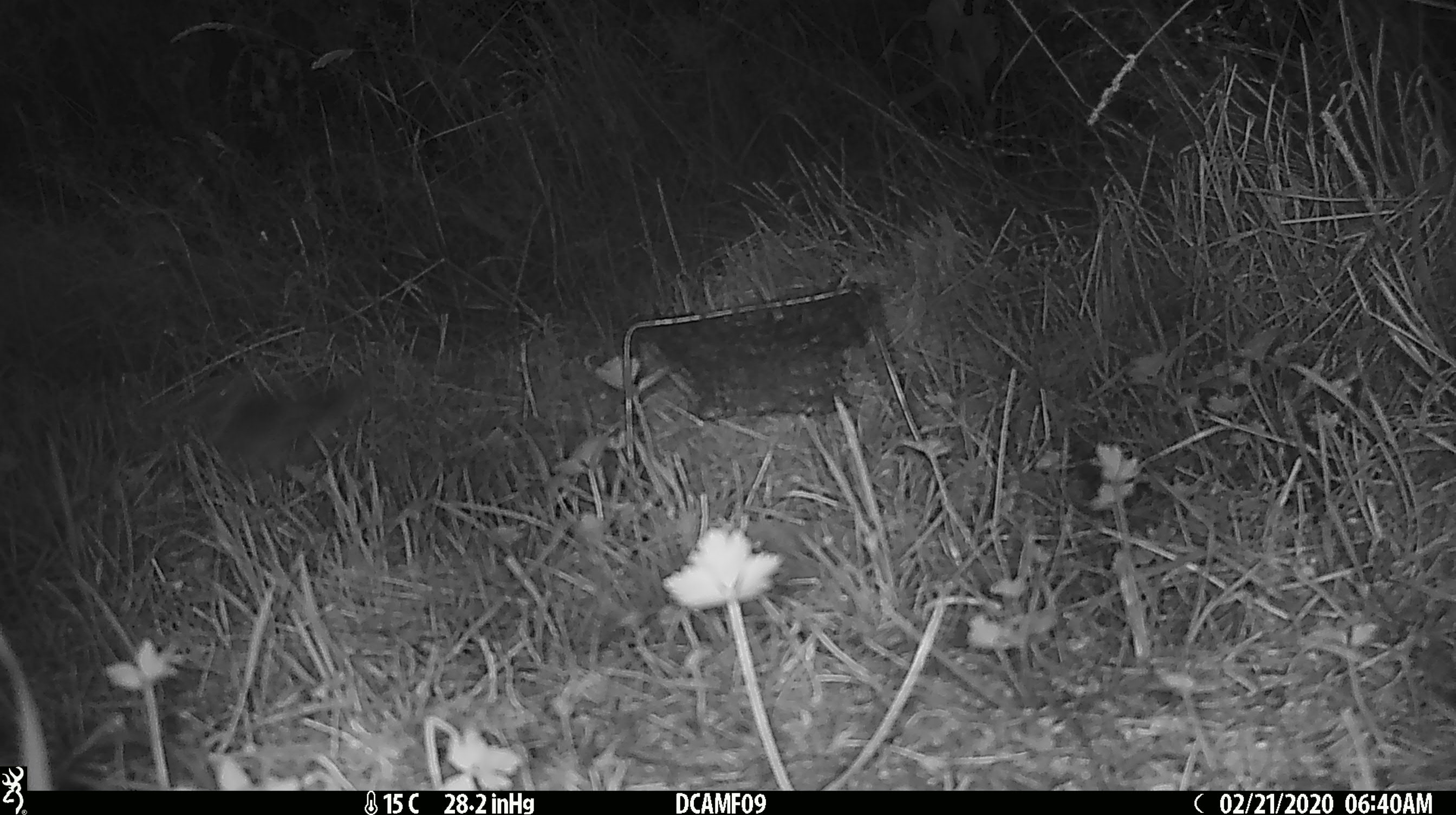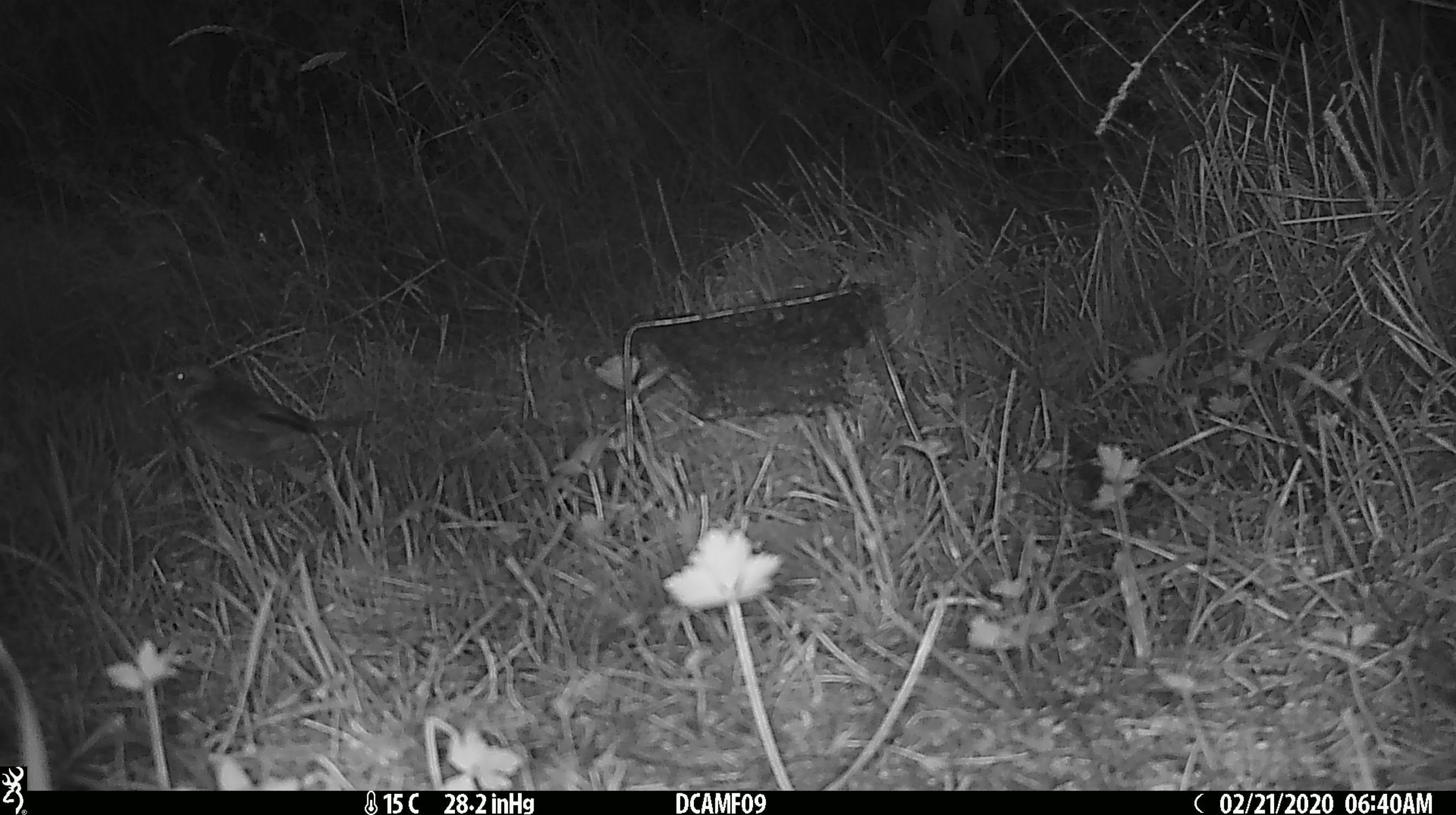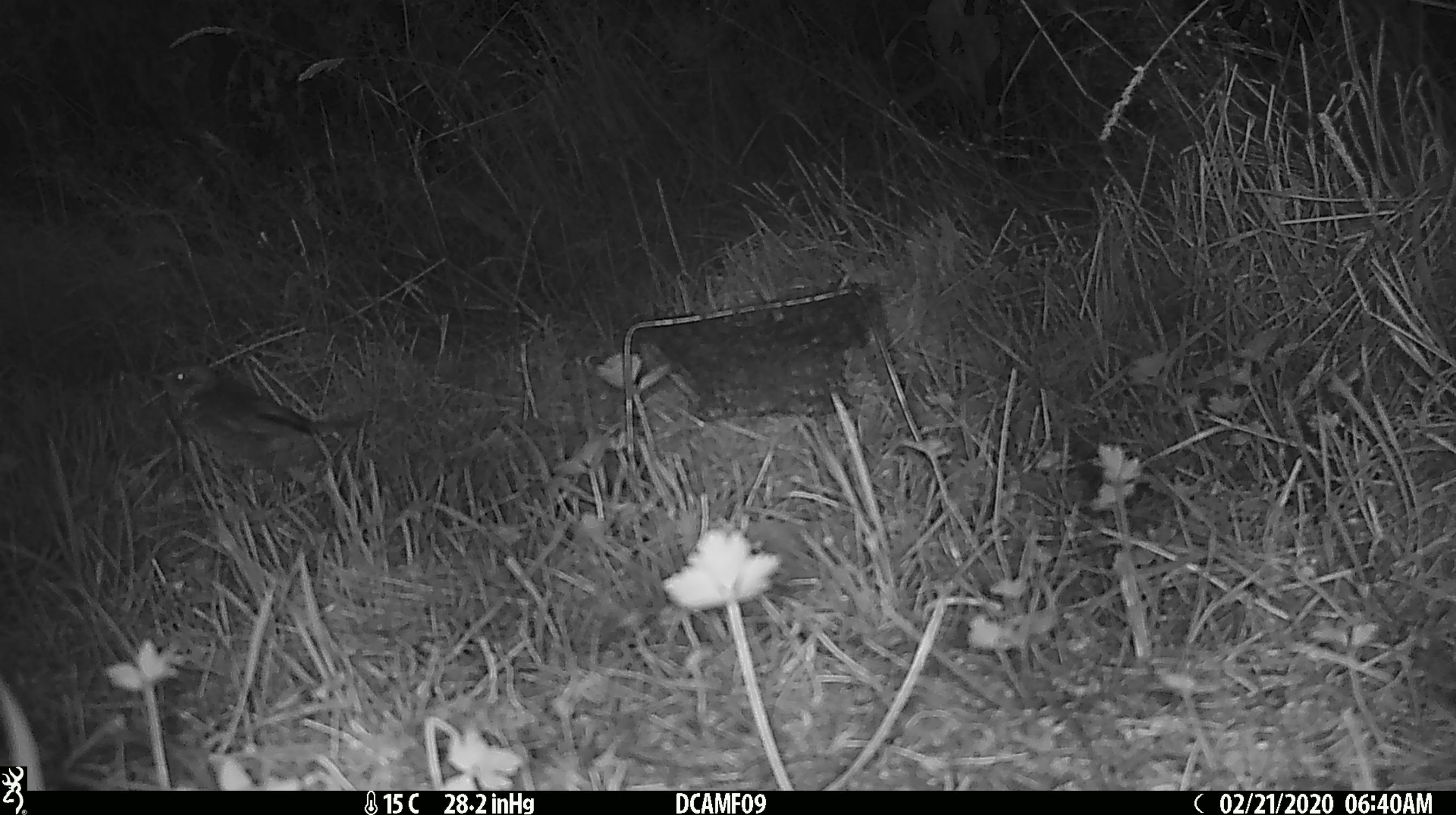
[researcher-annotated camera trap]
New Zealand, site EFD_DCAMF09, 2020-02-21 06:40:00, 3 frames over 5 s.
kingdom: Animalia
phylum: Chordata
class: Aves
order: Passeriformes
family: Turdidae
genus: Turdus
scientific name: Turdus philomelos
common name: song thrush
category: thrush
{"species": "thrush (song thrush) (Turdus philomelos)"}